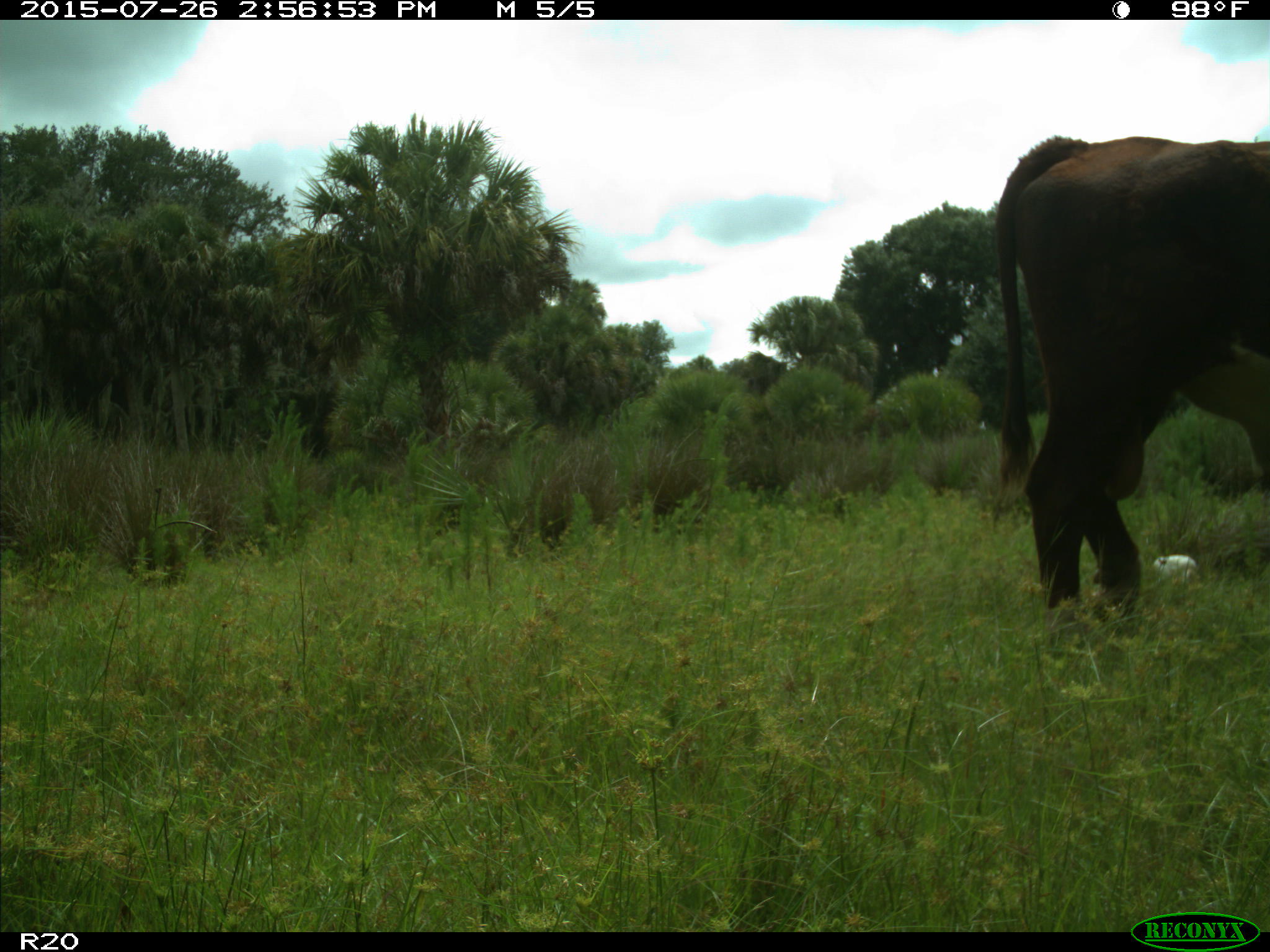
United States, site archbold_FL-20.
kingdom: Animalia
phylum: Chordata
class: Mammalia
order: Artiodactyla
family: Bovidae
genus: Bos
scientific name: Bos taurus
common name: domestic cow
Bos taurus (domestic cow).